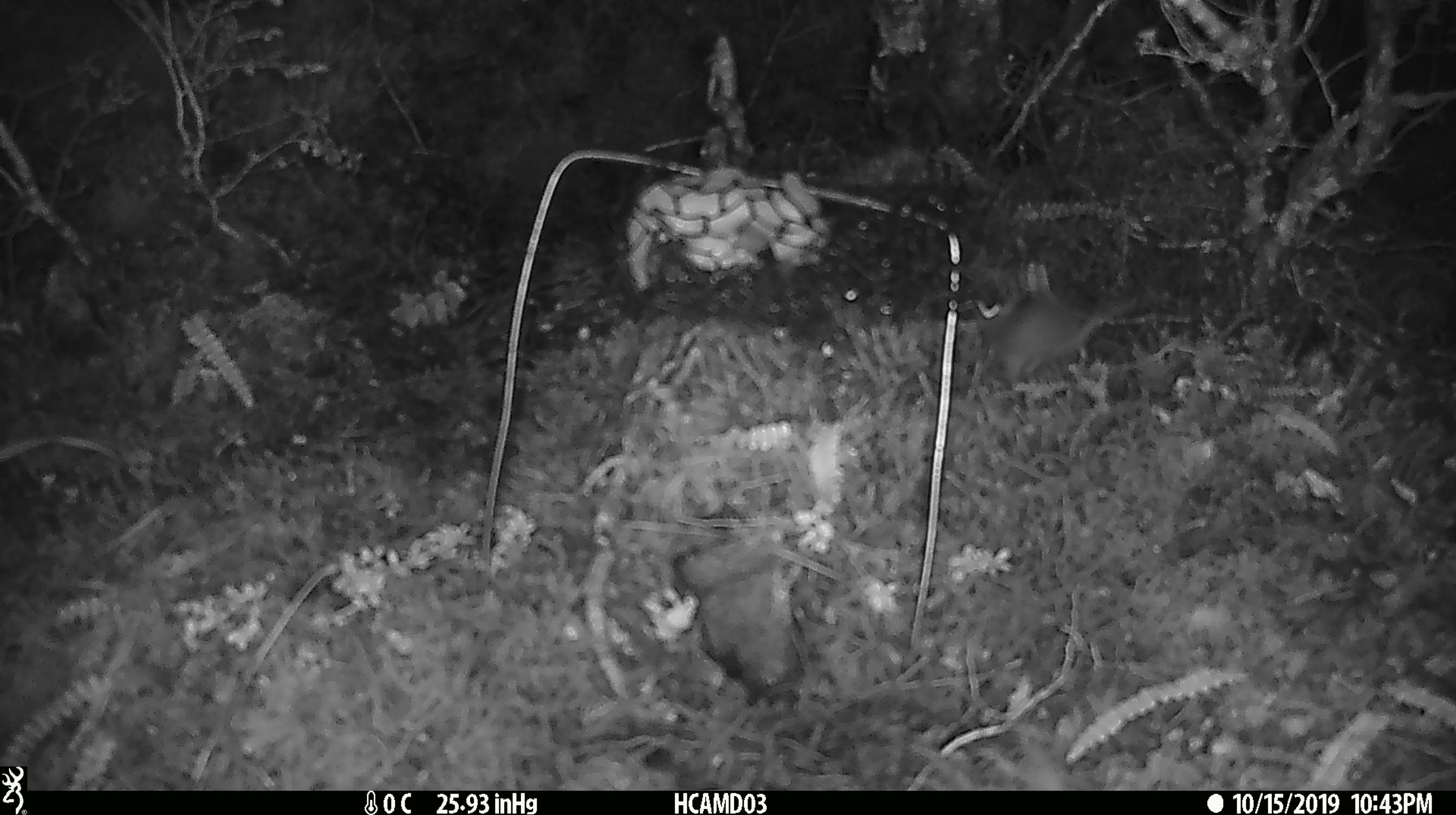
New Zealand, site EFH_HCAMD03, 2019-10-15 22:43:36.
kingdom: Animalia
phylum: Chordata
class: Mammalia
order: Rodentia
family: Muridae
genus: Mus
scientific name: Mus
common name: mouse